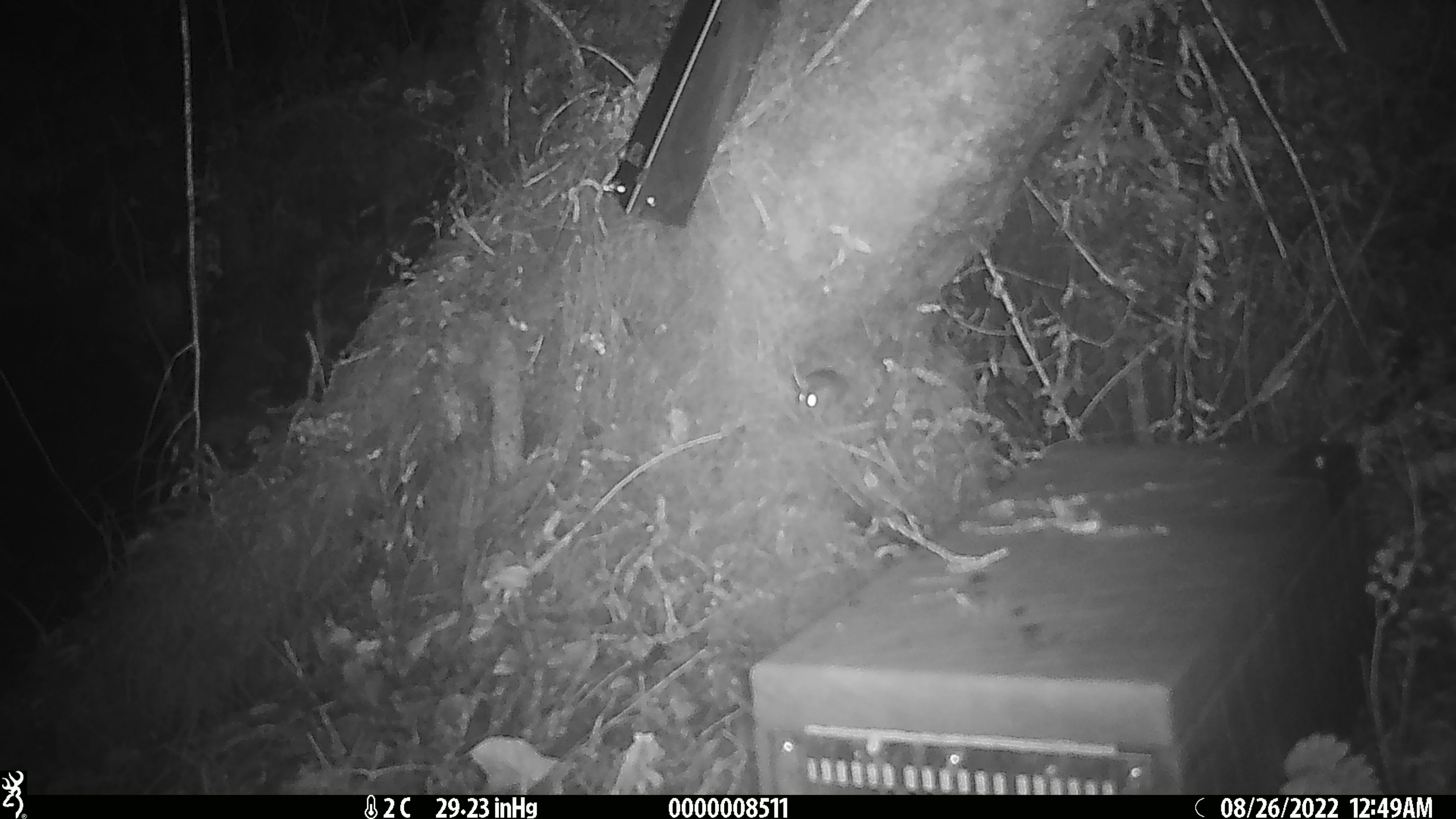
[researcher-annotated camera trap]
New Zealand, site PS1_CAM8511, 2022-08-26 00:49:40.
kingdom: Animalia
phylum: Chordata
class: Mammalia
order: Rodentia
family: Muridae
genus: Mus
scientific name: Mus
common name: mouse